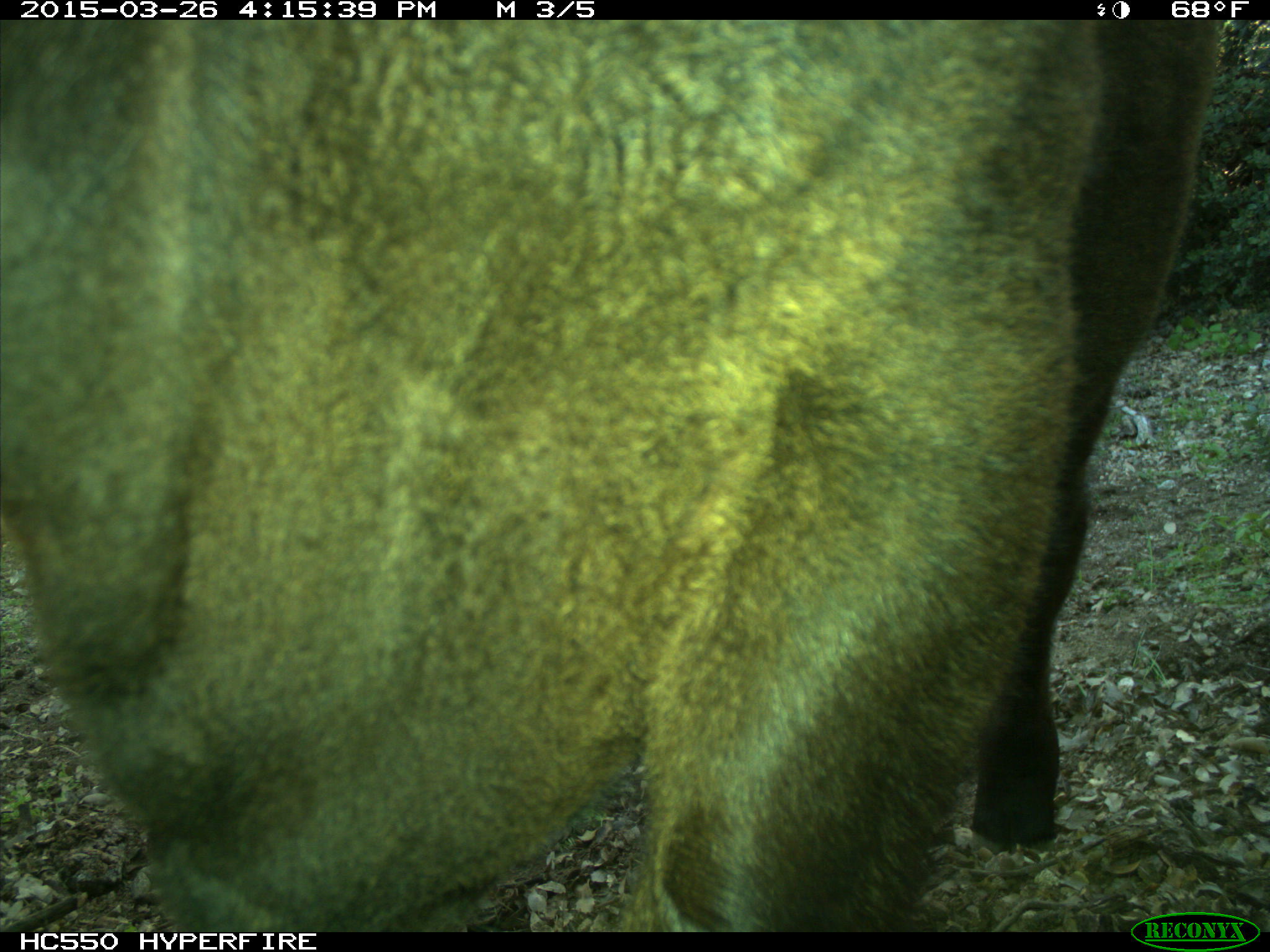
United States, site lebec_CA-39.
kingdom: Animalia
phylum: Chordata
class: Mammalia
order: Artiodactyla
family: Bovidae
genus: Bos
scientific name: Bos taurus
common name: domestic cow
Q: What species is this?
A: Bos taurus (domestic cow).